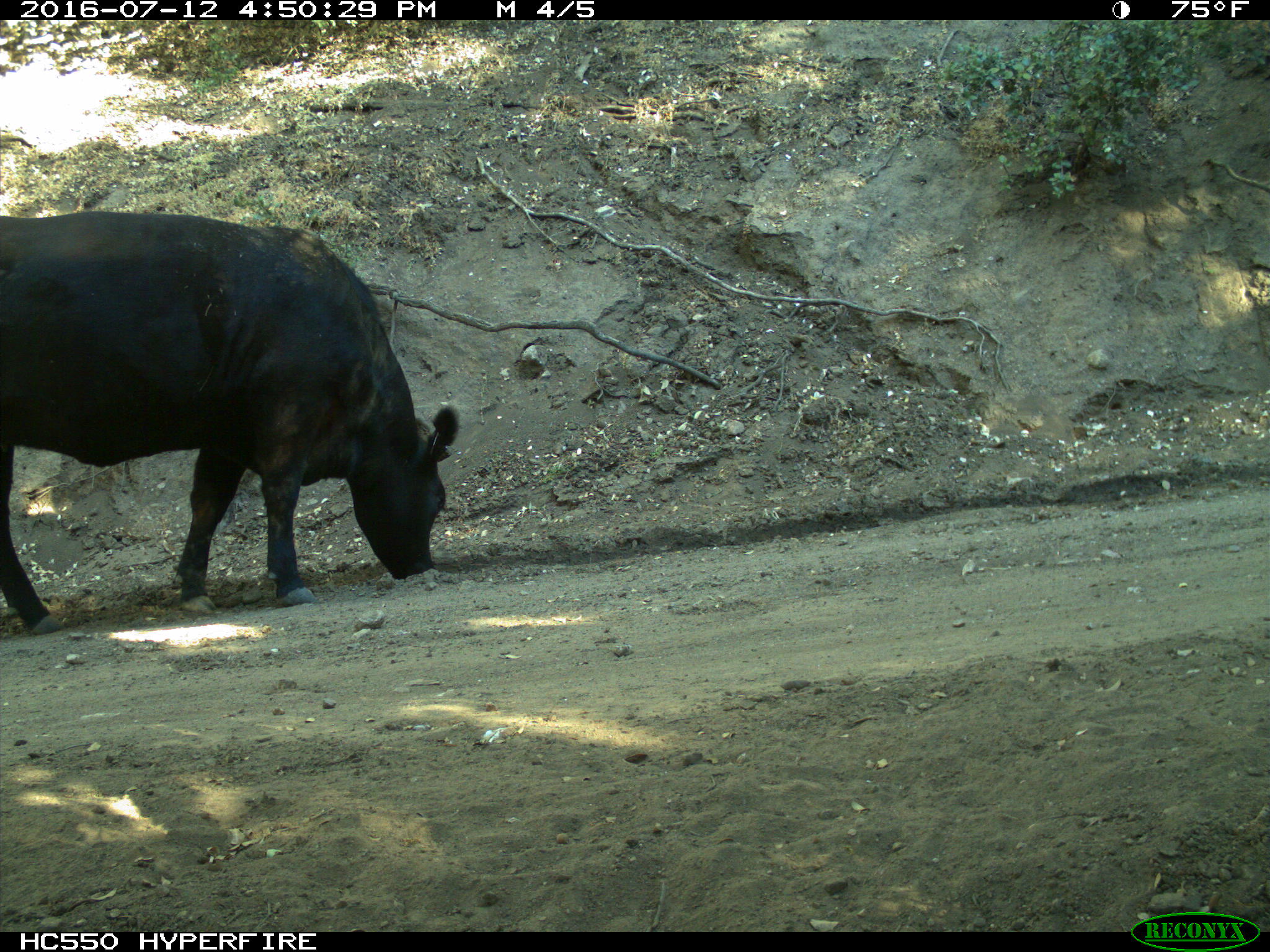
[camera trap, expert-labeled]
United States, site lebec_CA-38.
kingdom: Animalia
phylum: Chordata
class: Mammalia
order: Artiodactyla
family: Bovidae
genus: Bos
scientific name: Bos taurus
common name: domestic cow